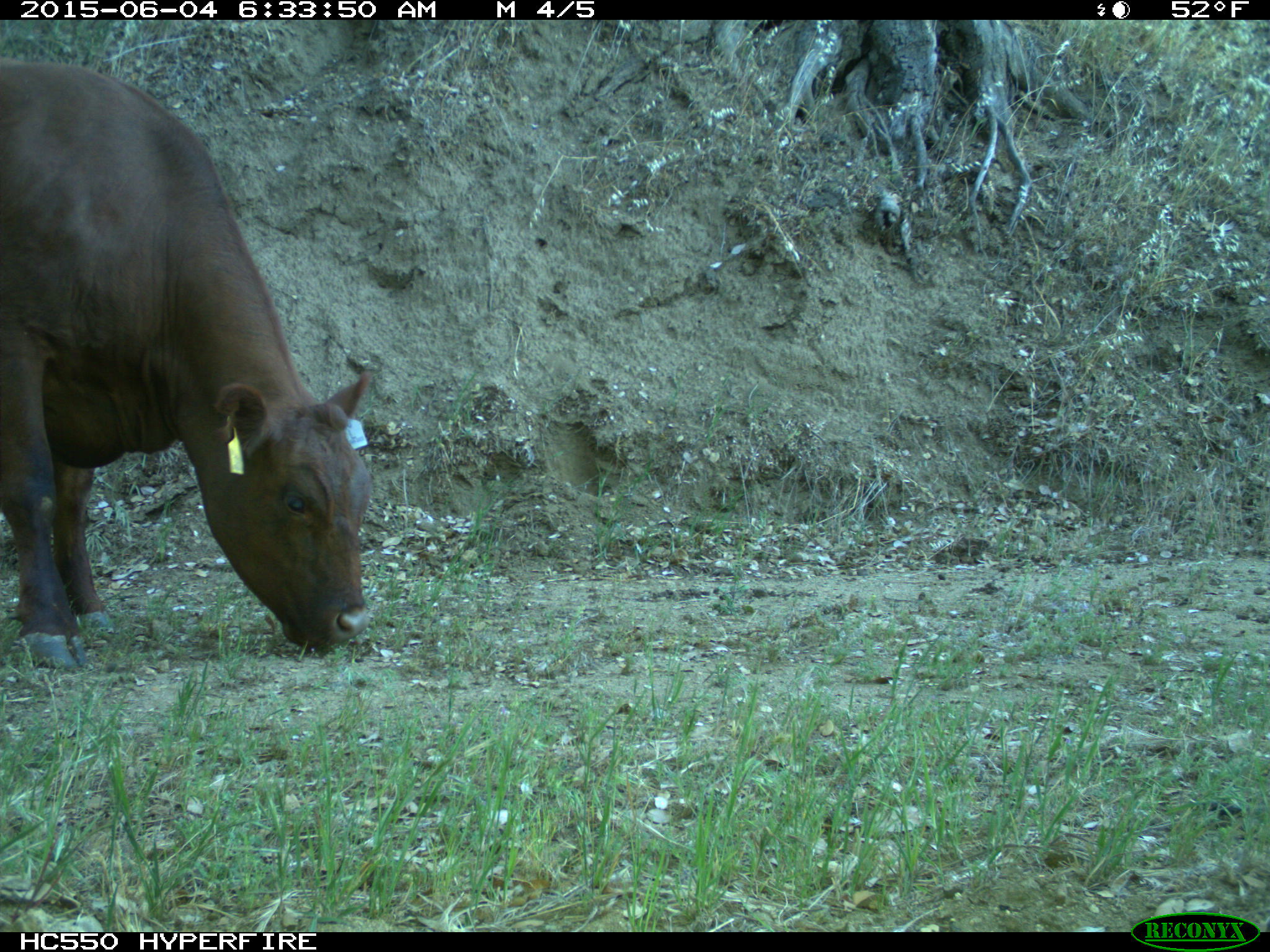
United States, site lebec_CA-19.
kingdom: Animalia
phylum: Chordata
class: Mammalia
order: Artiodactyla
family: Bovidae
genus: Bos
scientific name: Bos taurus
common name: domestic cow